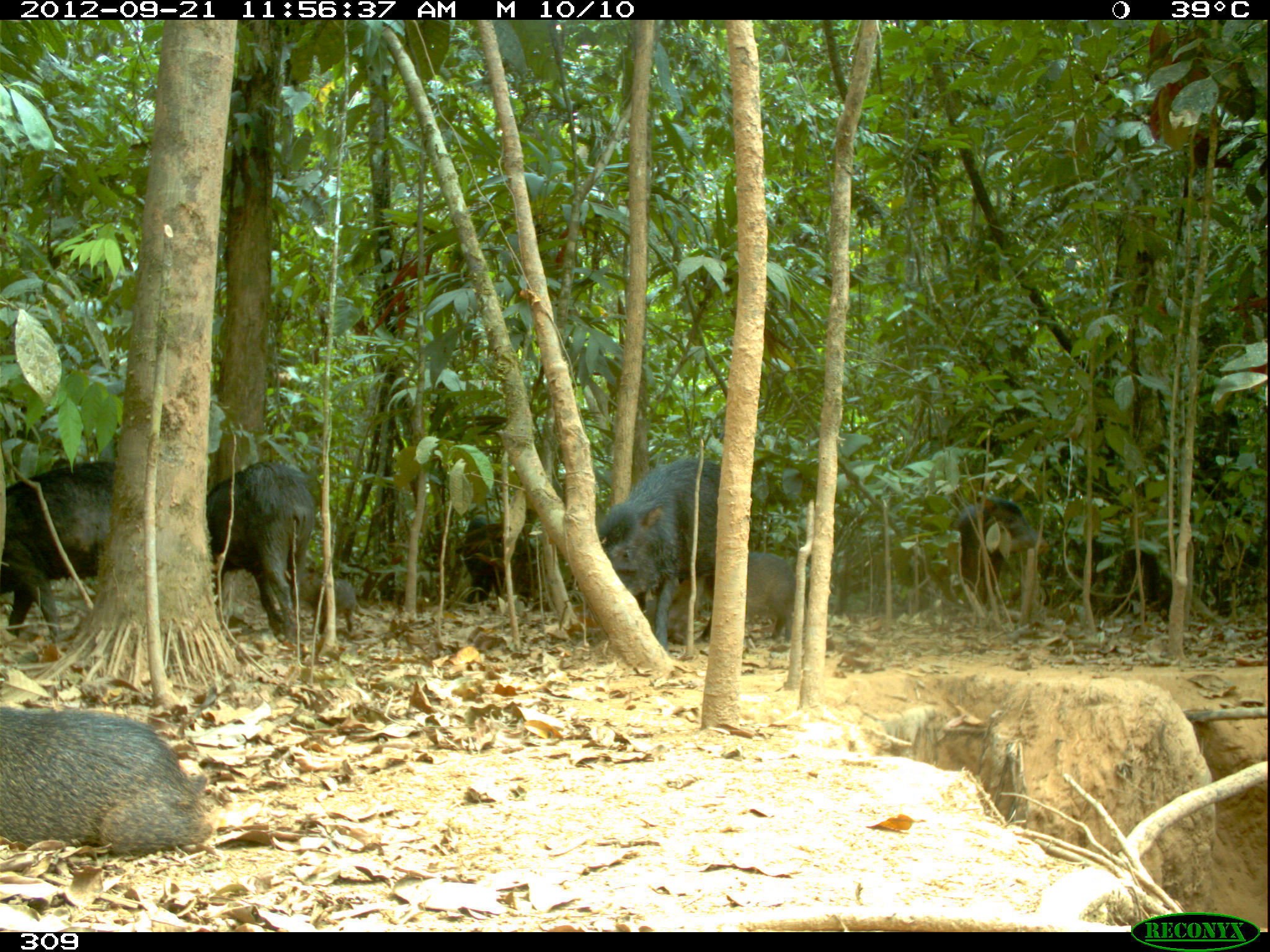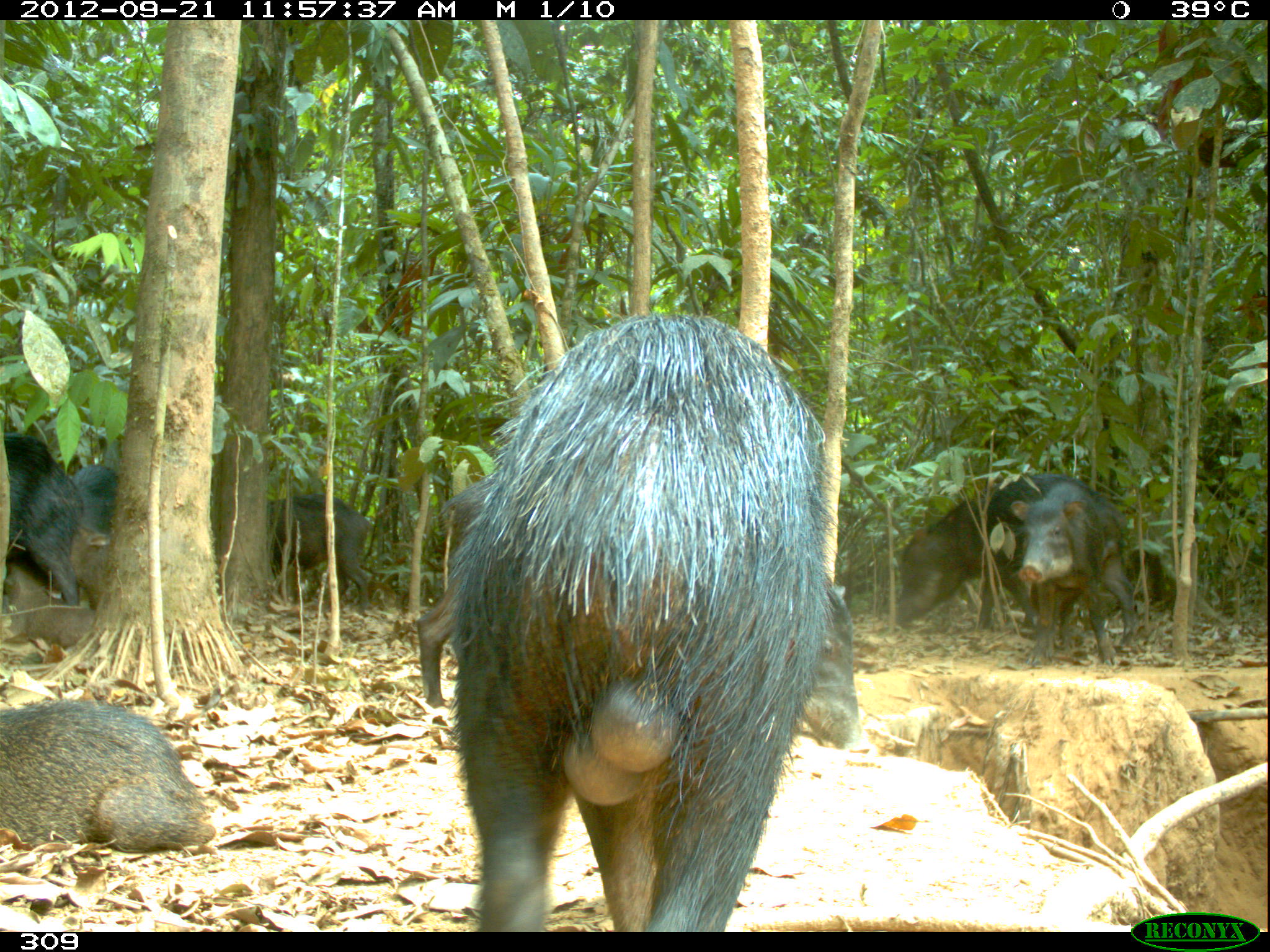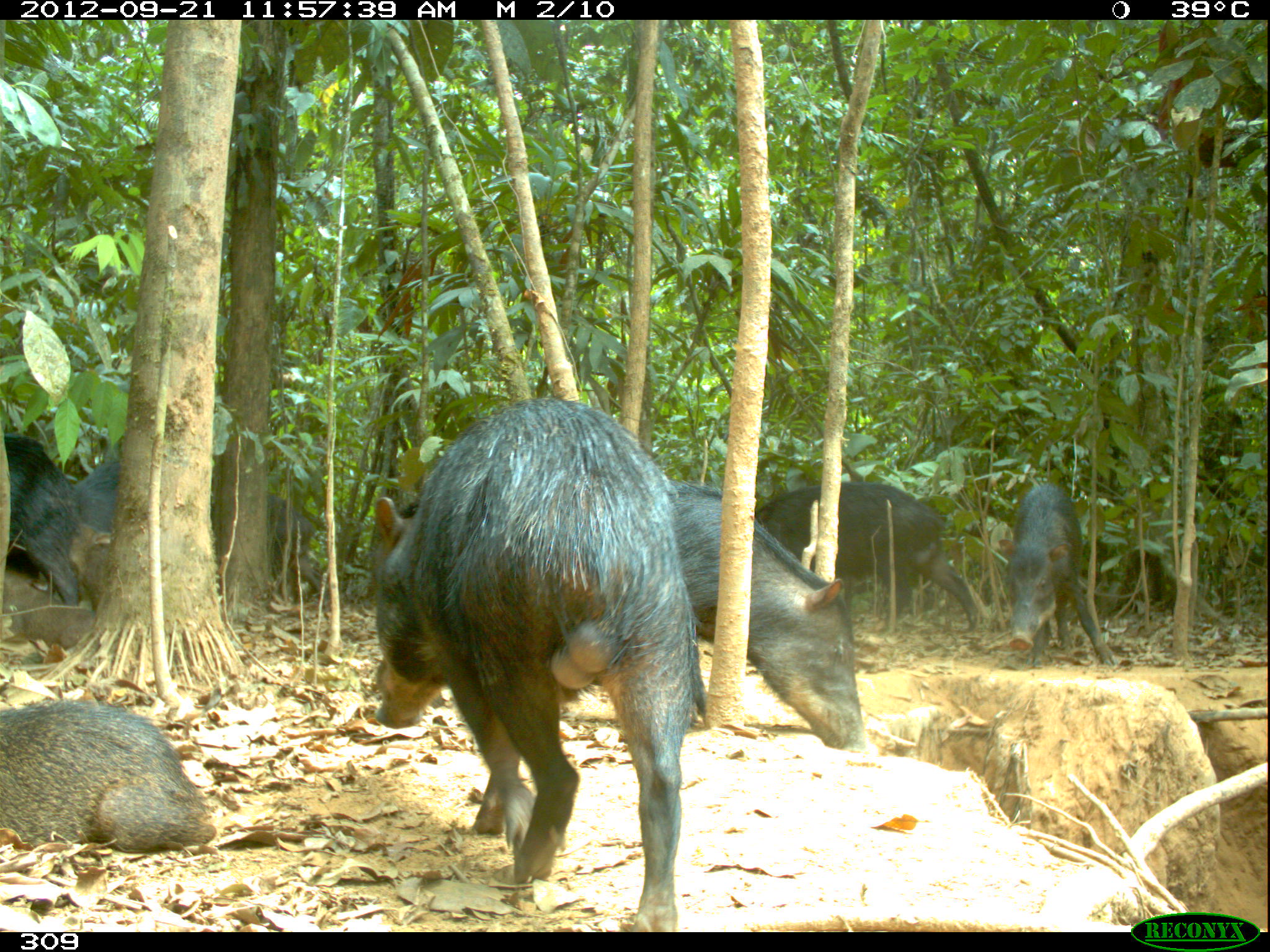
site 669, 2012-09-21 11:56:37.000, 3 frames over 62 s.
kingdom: Animalia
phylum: Chordata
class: Mammalia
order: Artiodactyla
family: Tayassuidae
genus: Tayassu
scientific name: Tayassu pecari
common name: white-lipped peccary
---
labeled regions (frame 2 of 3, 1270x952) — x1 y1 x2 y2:
tayassu pecari: 444 311 830 925; 413 468 860 746; 893 482 1137 651; 0 698 213 849; 1008 473 1118 665; 258 491 368 615; 7 430 84 606; 2 561 96 648; 67 524 109 610; 71 462 115 530